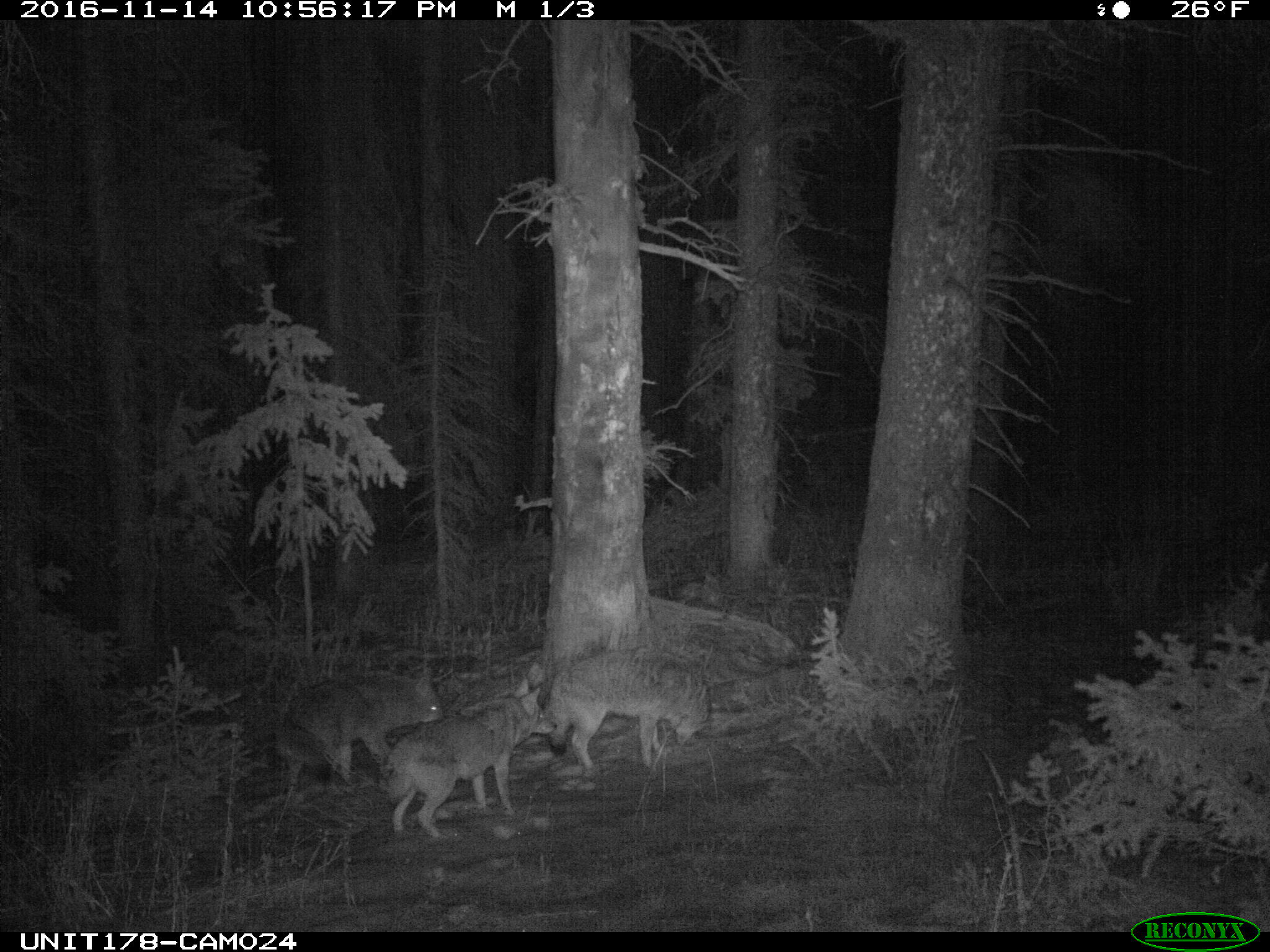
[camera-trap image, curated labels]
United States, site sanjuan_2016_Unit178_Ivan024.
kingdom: Animalia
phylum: Chordata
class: Mammalia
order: Carnivora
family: Canidae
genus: Canis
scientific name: Canis latrans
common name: coyote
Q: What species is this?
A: Canis latrans (coyote).